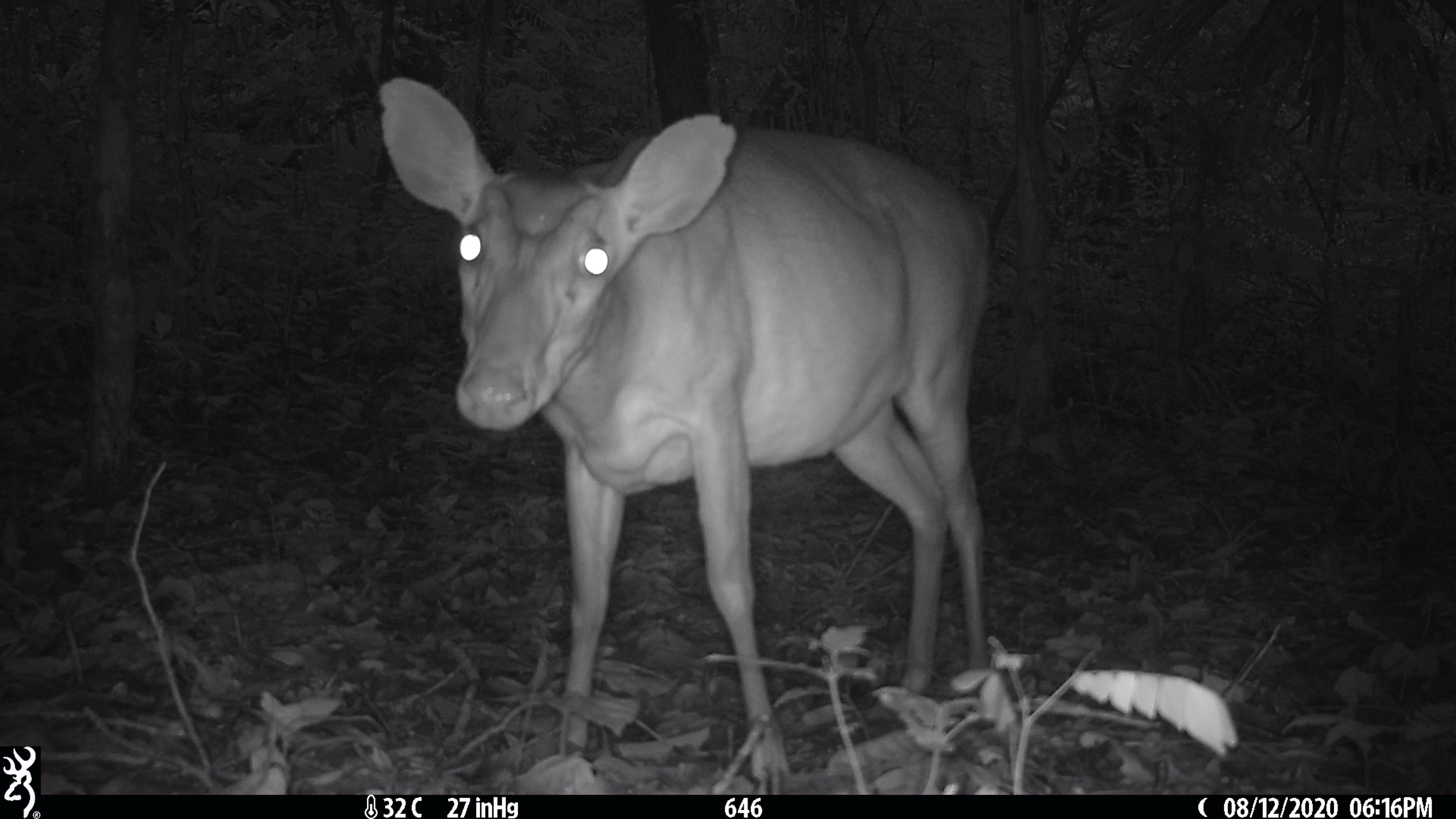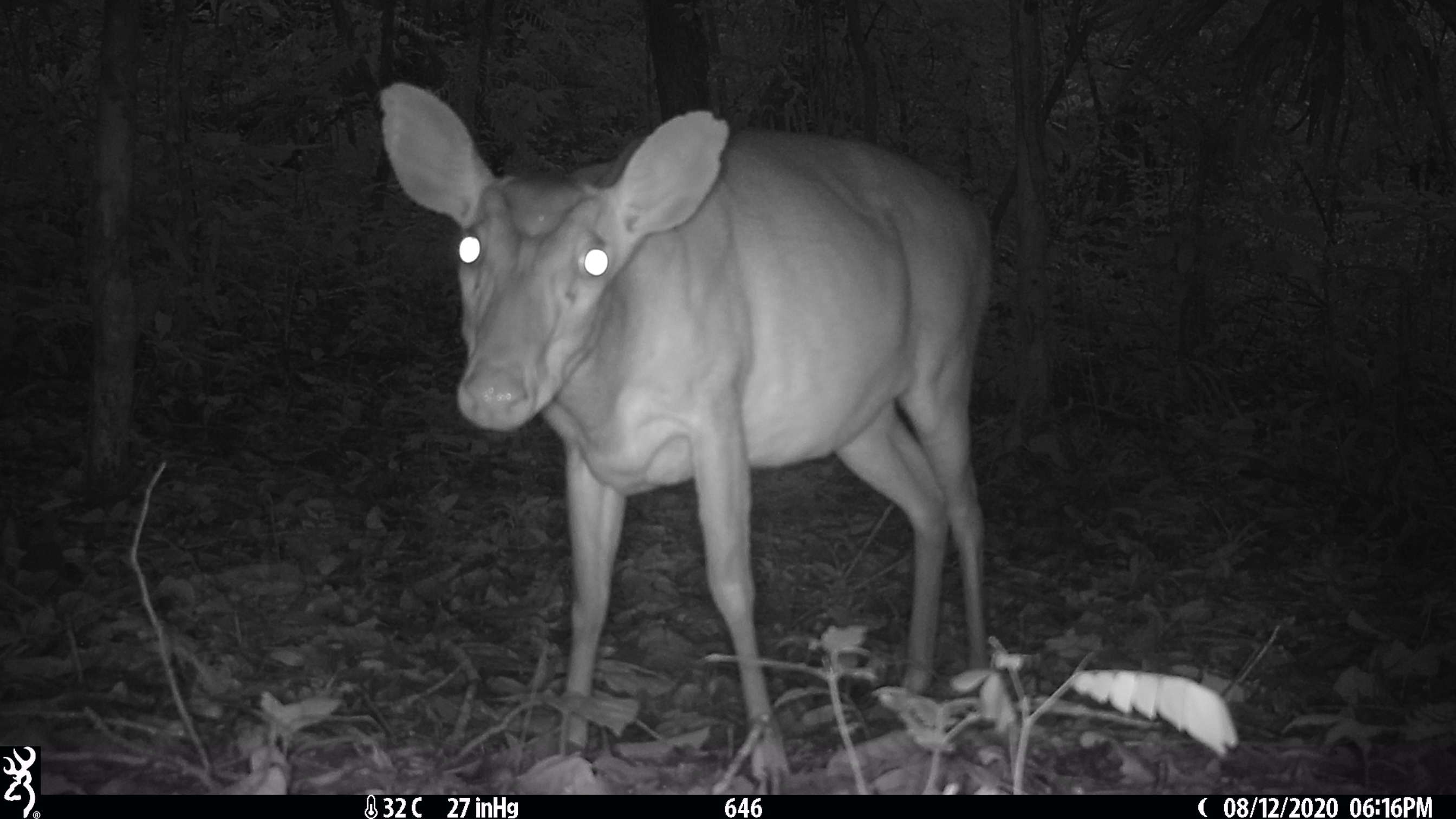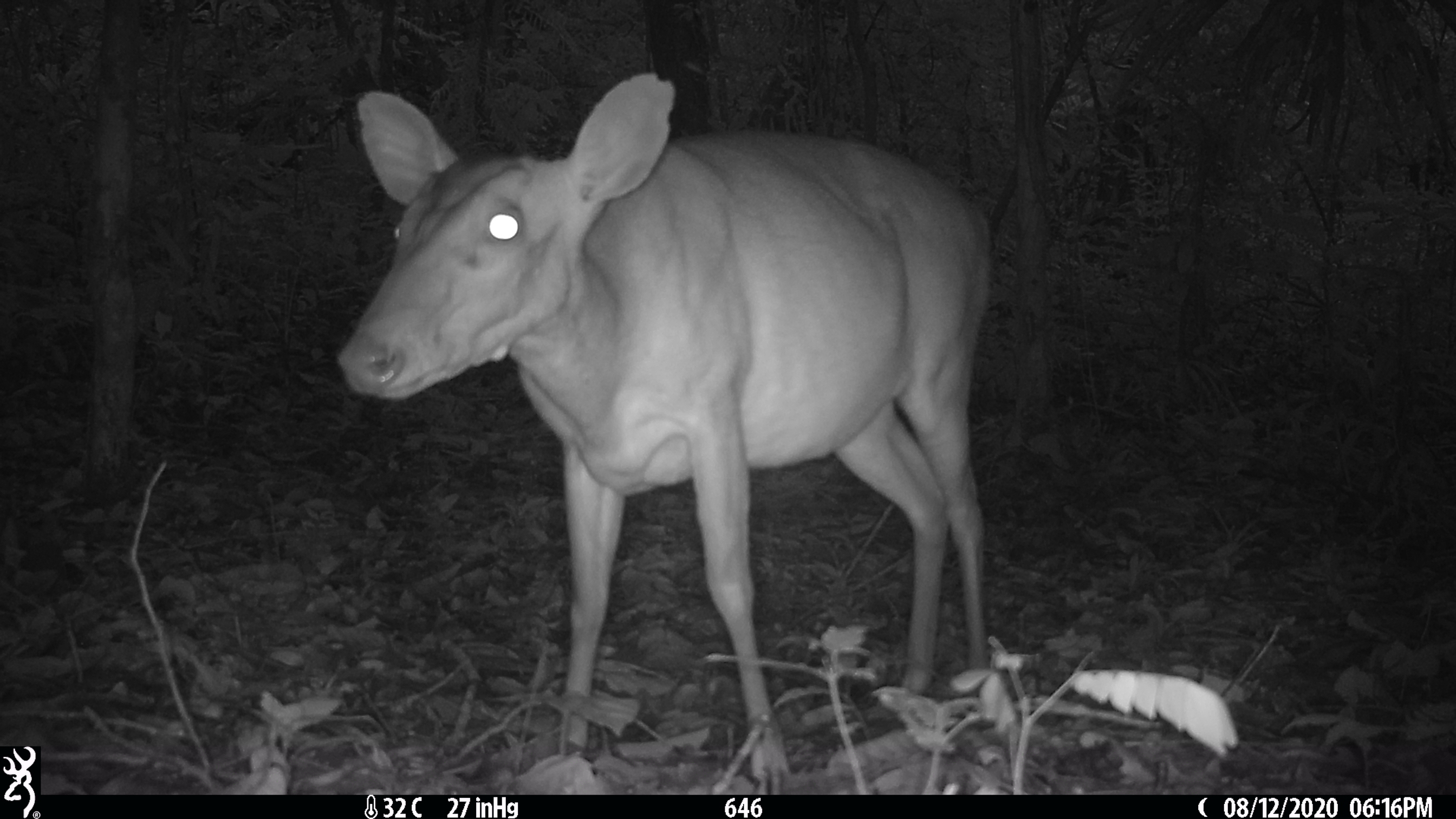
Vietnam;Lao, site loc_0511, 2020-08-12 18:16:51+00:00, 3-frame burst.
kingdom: Animalia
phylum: Chordata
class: Mammalia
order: Artiodactyla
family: Cervidae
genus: Muntiacus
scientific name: Muntiacus vuquangensis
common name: large-antlered muntjac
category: large antlered muntjac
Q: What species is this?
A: Large antlered muntjac (large-antlered muntjac) (Muntiacus vuquangensis).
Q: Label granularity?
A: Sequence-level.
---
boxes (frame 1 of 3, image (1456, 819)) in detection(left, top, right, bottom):
large antlered muntjac: detection(378, 75, 992, 775)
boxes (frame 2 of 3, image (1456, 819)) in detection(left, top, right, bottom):
large antlered muntjac: detection(378, 81, 992, 776)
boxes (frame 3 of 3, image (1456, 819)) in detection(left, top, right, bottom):
large antlered muntjac: detection(333, 68, 992, 776)